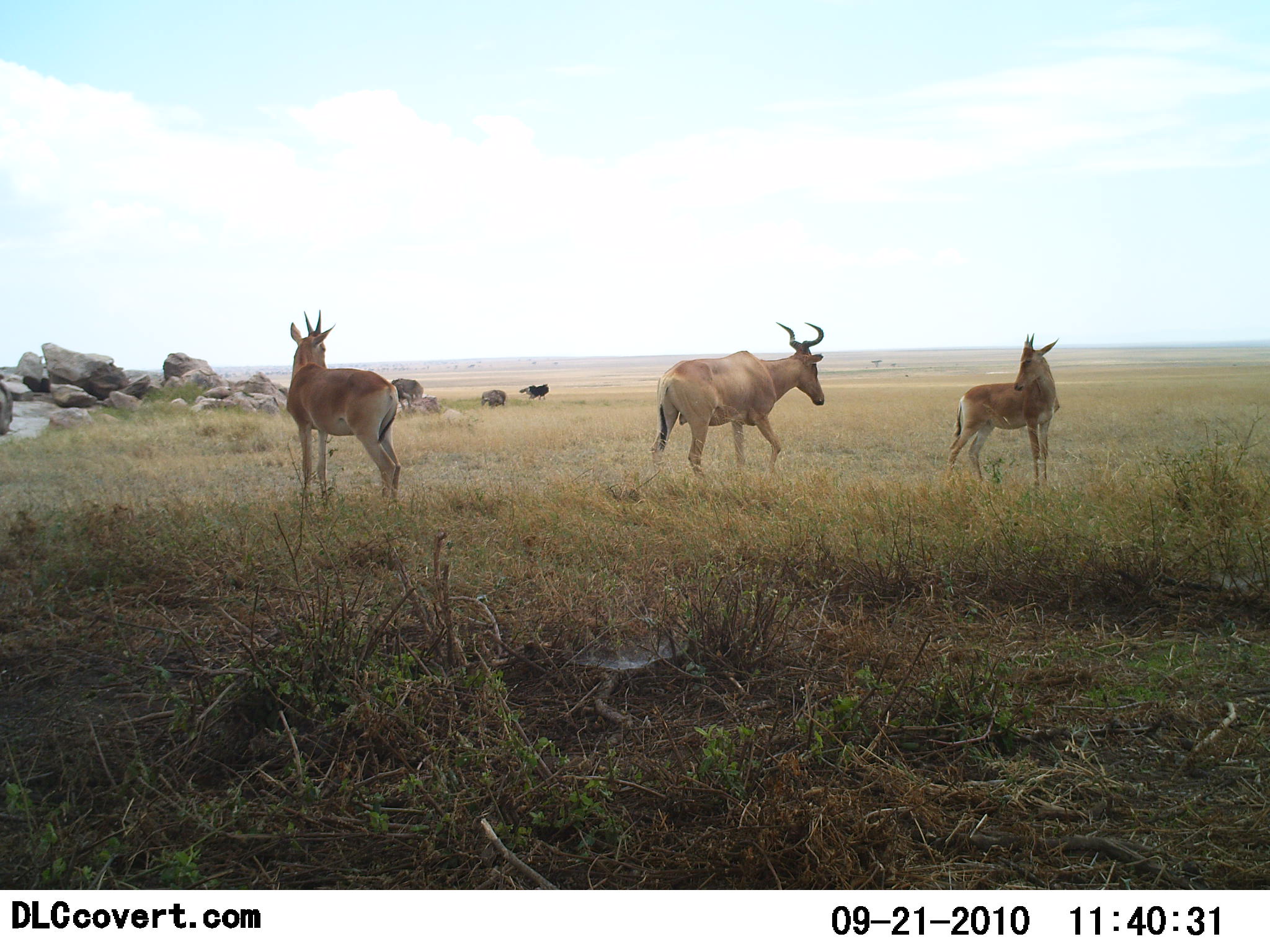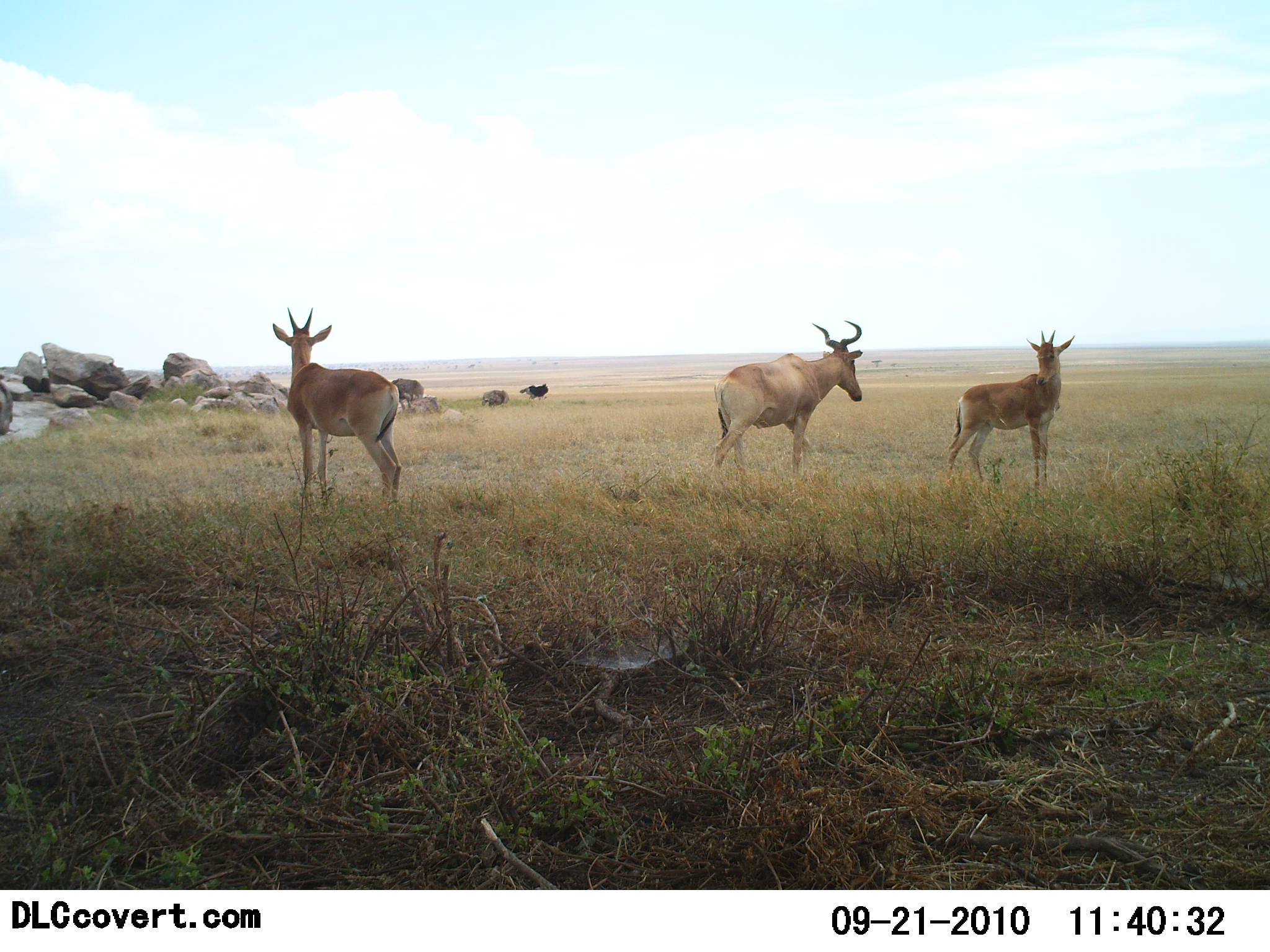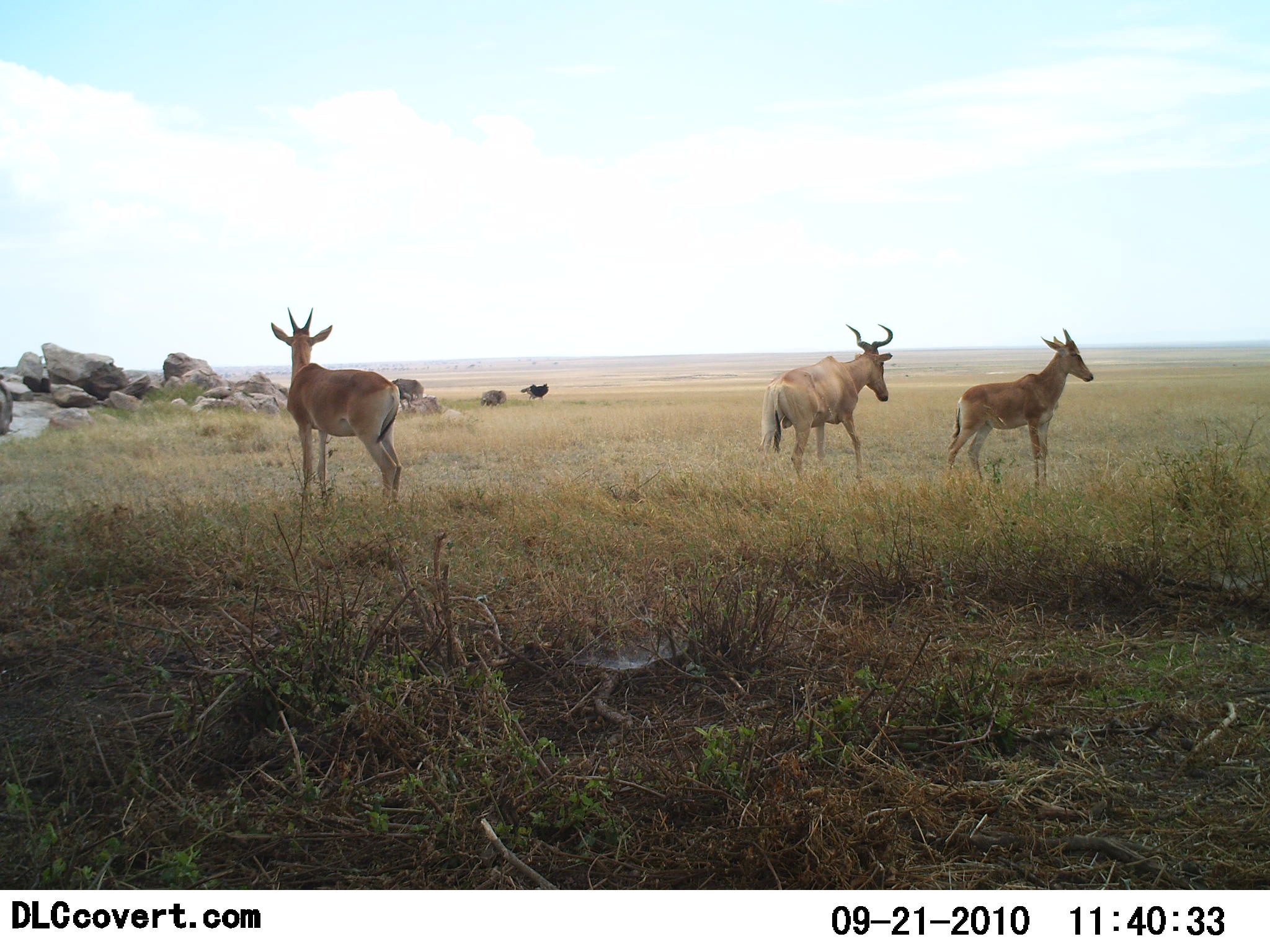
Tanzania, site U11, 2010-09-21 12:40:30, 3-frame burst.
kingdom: Animalia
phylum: Chordata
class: Mammalia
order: Artiodactyla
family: Bovidae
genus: Alcelaphus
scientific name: Alcelaphus buselaphus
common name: hartebeest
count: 3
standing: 79%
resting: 0%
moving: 68%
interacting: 5%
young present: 21%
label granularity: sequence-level